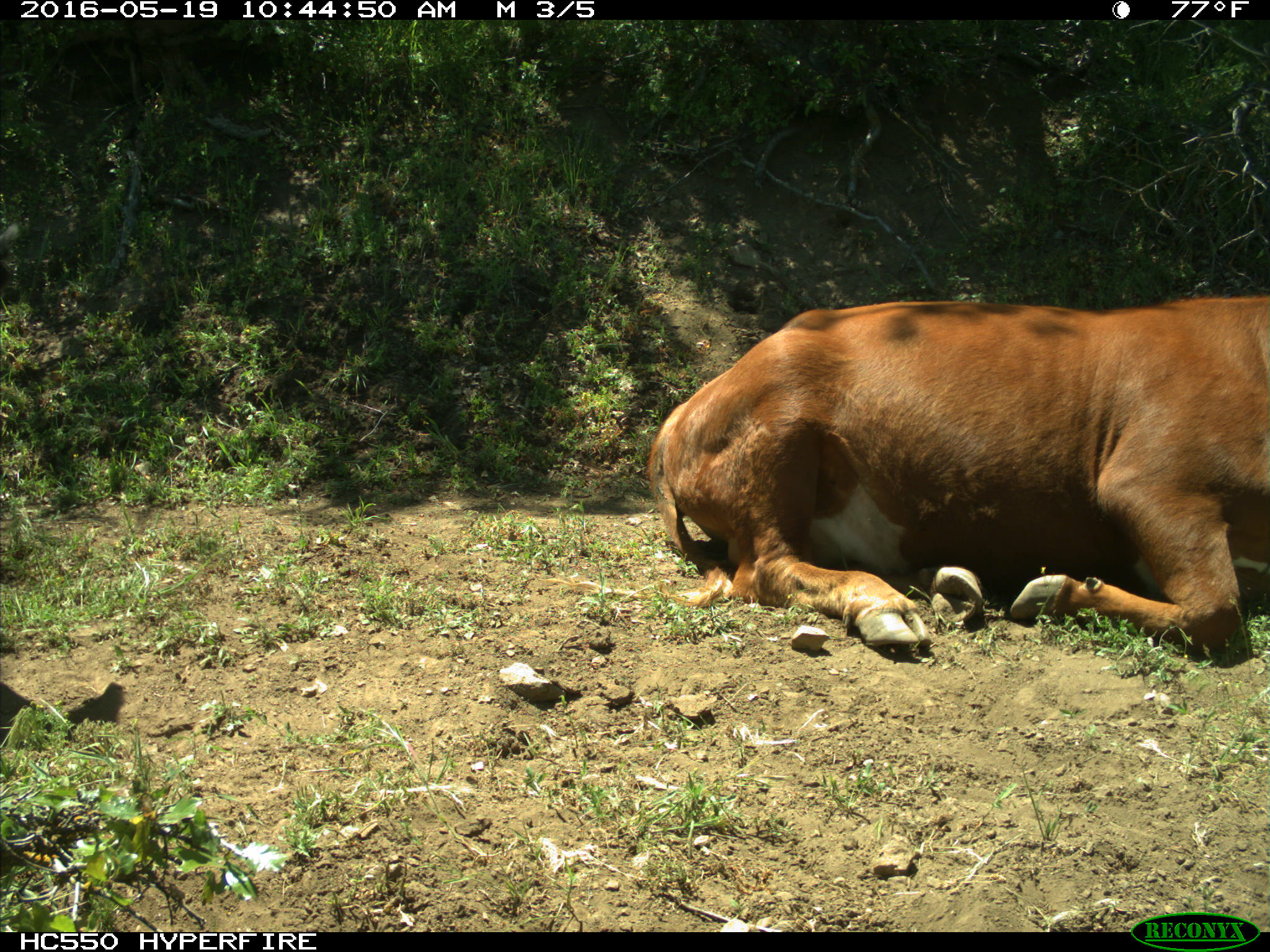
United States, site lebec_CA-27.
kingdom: Animalia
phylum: Chordata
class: Mammalia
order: Artiodactyla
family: Bovidae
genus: Bos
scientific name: Bos taurus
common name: domestic cow